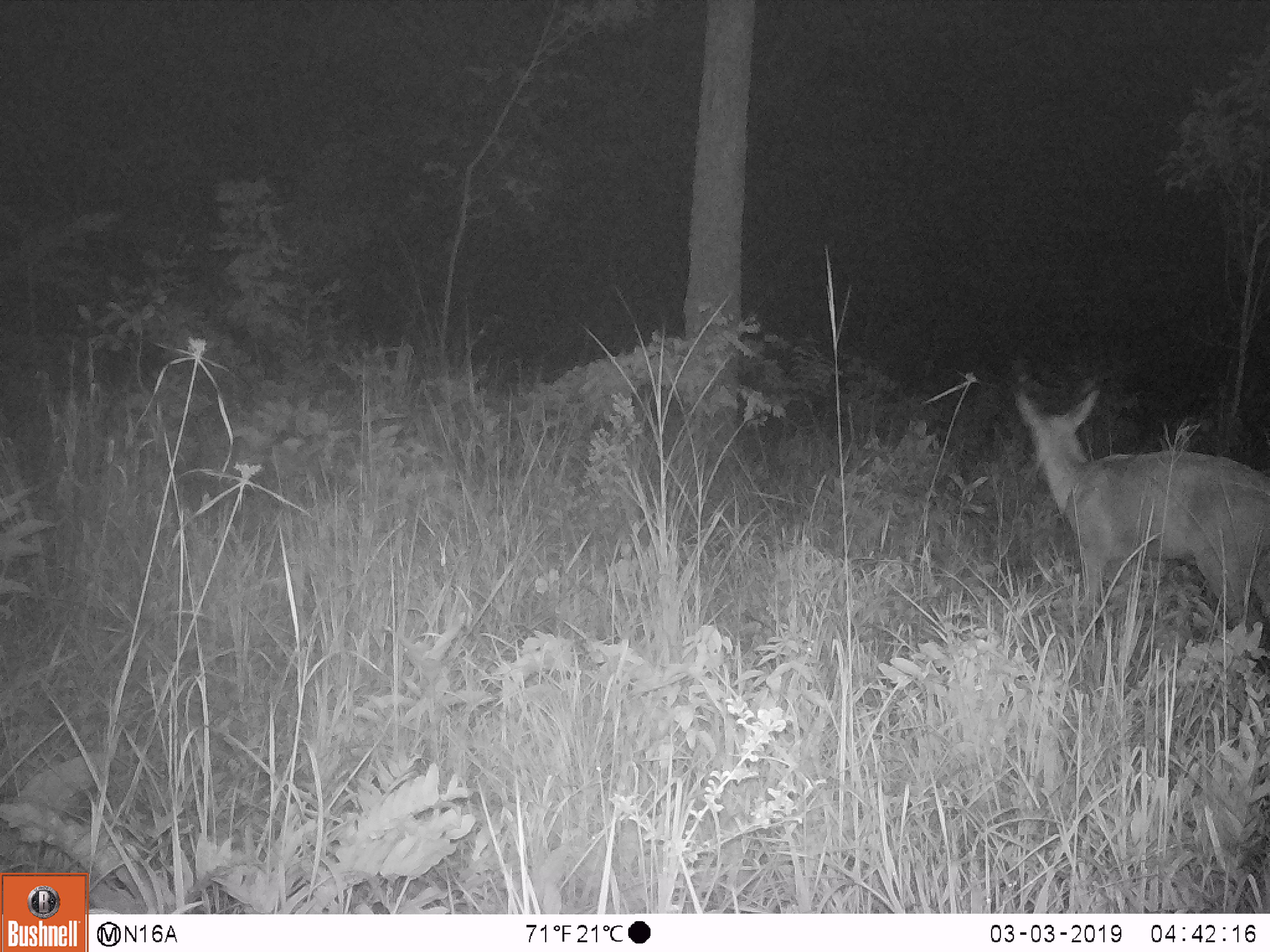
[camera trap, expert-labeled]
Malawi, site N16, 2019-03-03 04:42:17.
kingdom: Animalia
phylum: Chordata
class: Mammalia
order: Artiodactyla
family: Bovidae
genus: Redunca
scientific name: Redunca arundinum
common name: southern reedbuck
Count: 1.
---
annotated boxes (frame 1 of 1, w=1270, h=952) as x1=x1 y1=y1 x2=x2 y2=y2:
southern reedbuck: x1=998 y1=359 x2=1266 y2=652